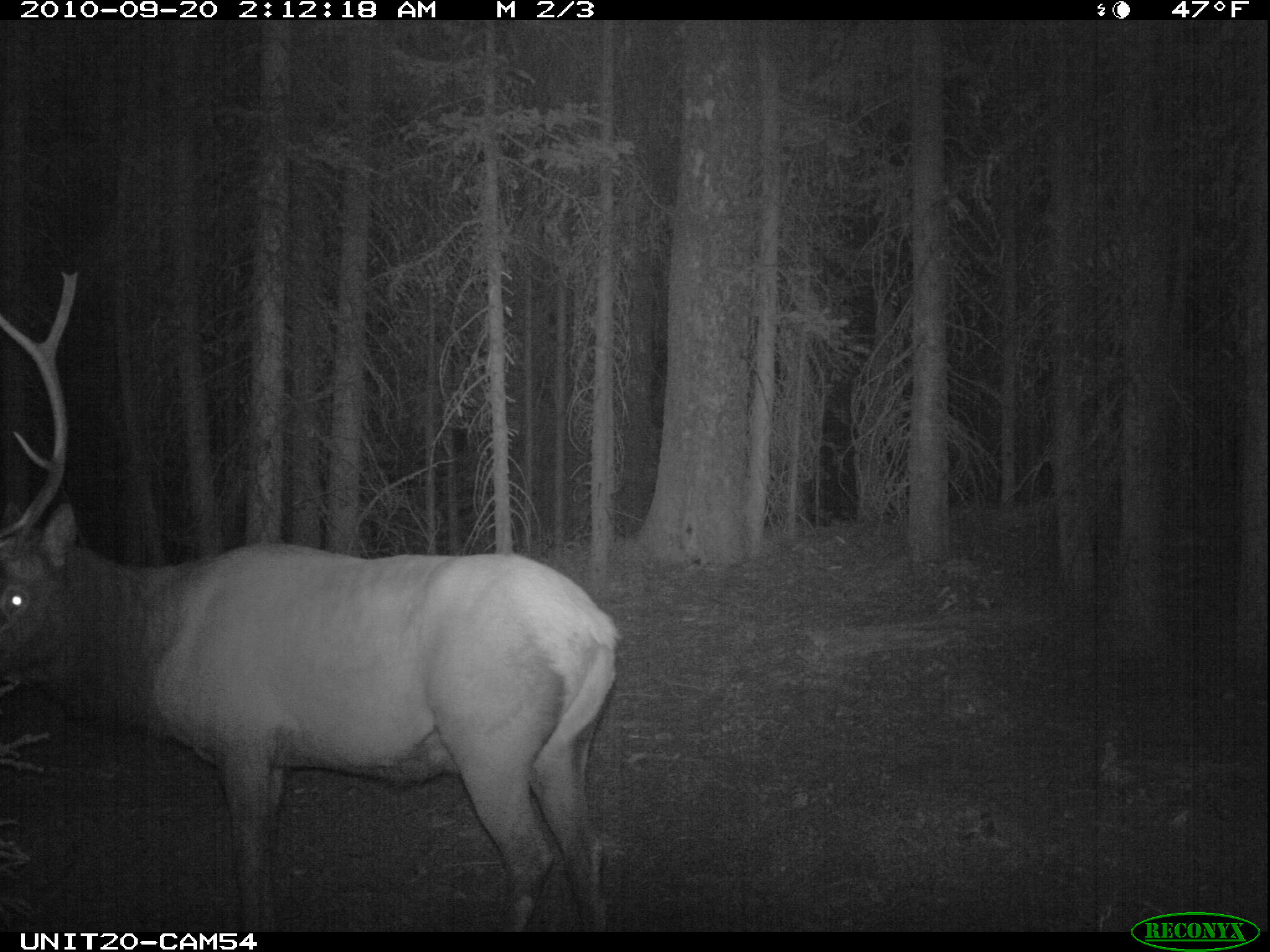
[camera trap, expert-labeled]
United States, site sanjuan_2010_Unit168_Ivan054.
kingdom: Animalia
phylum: Chordata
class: Mammalia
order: Artiodactyla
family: Cervidae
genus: Cervus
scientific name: Cervus elaphus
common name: red deer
Cervus elaphus (red deer).